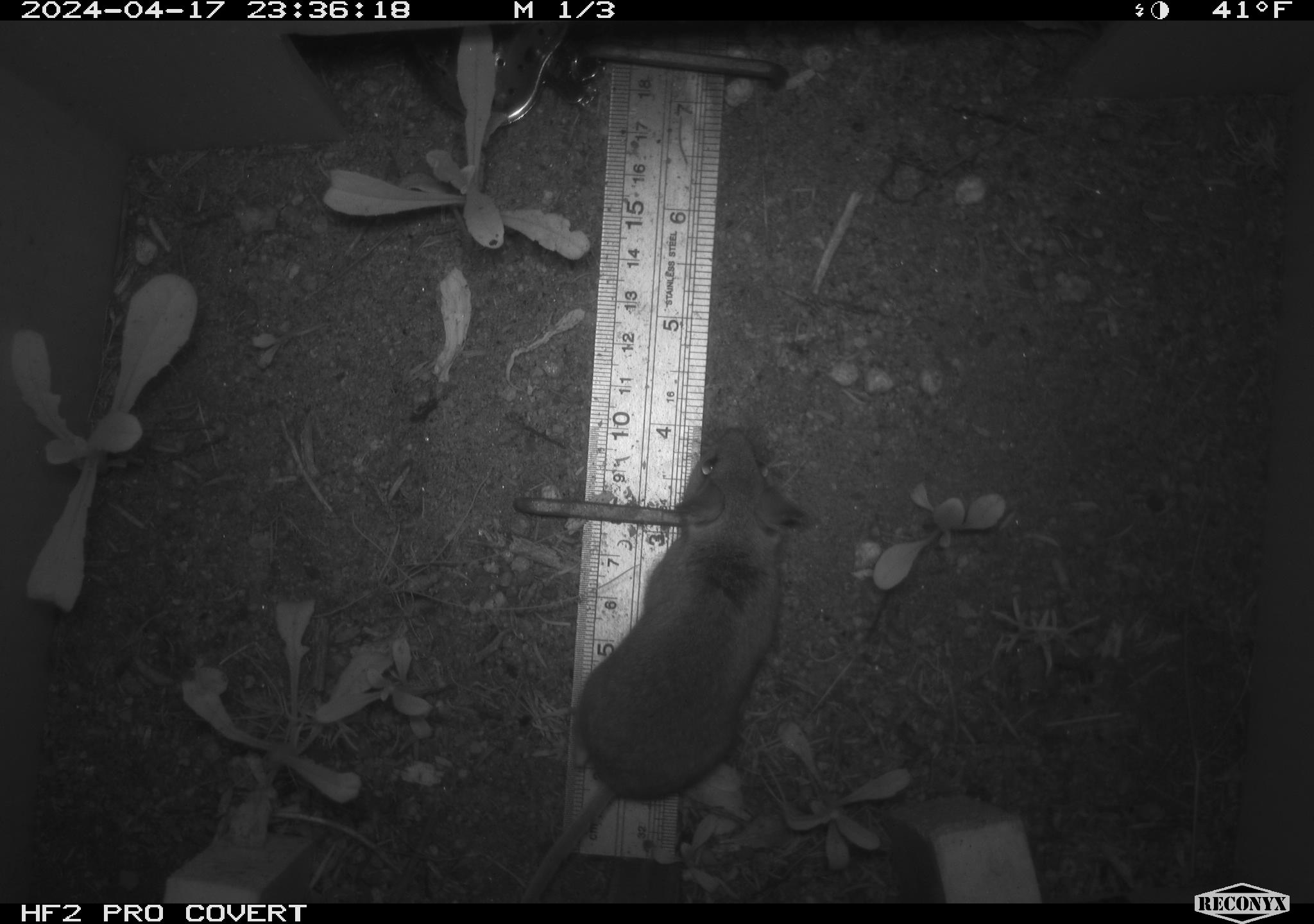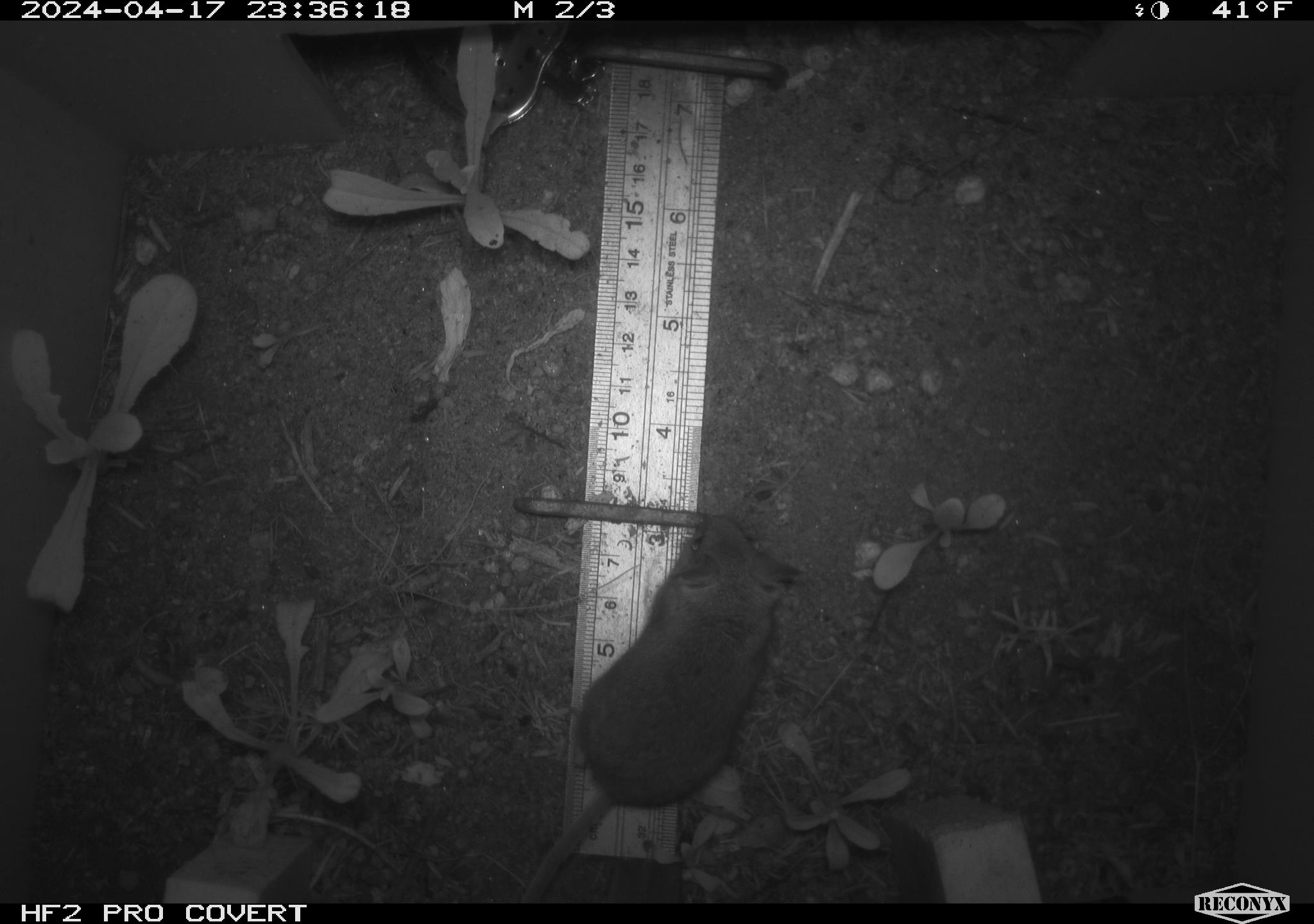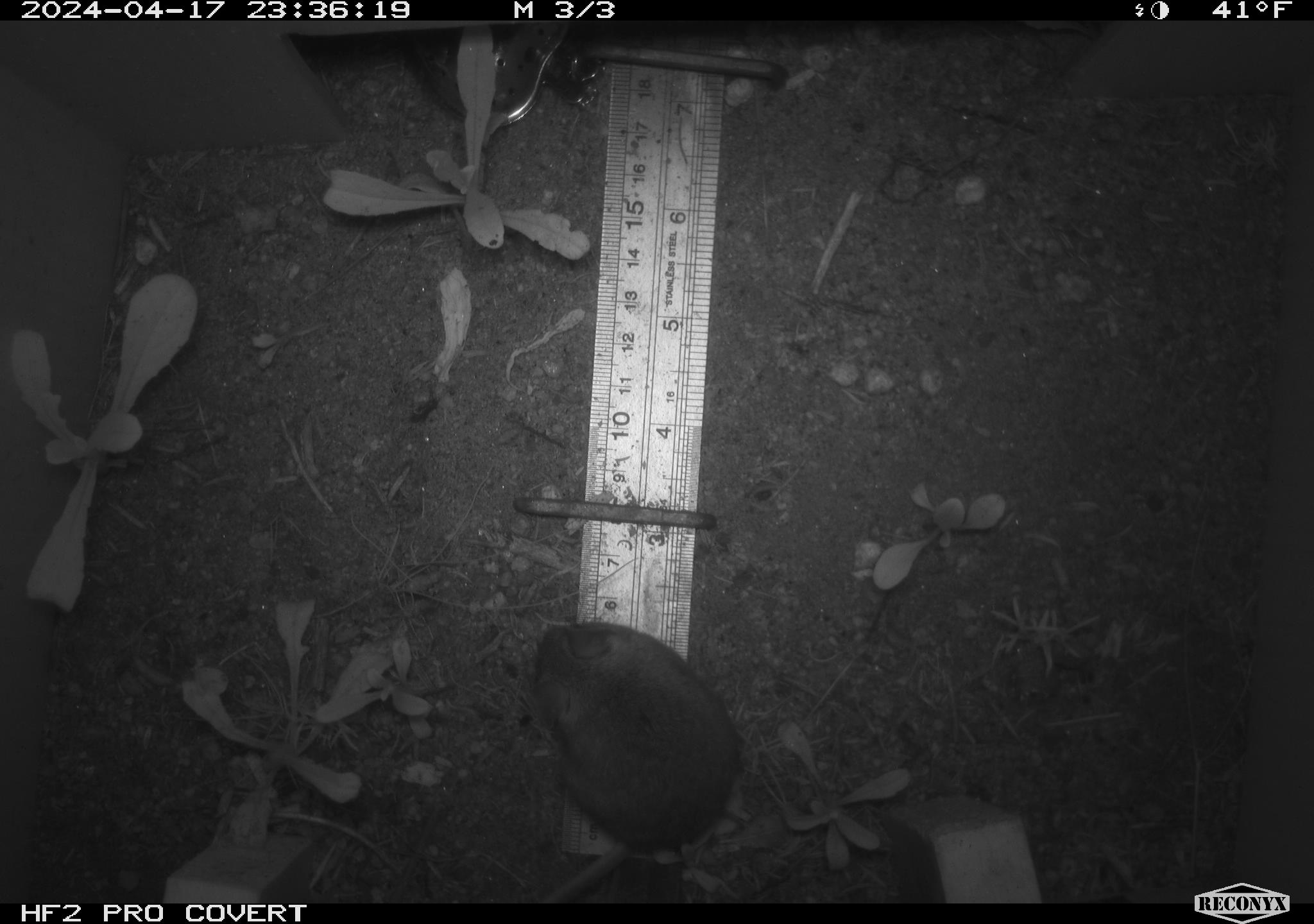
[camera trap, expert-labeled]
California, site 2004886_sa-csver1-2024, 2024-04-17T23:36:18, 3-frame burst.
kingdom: Animalia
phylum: Chordata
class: Mammalia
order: Rodentia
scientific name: Rodentia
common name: rodent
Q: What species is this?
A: Rodent (Rodentia).